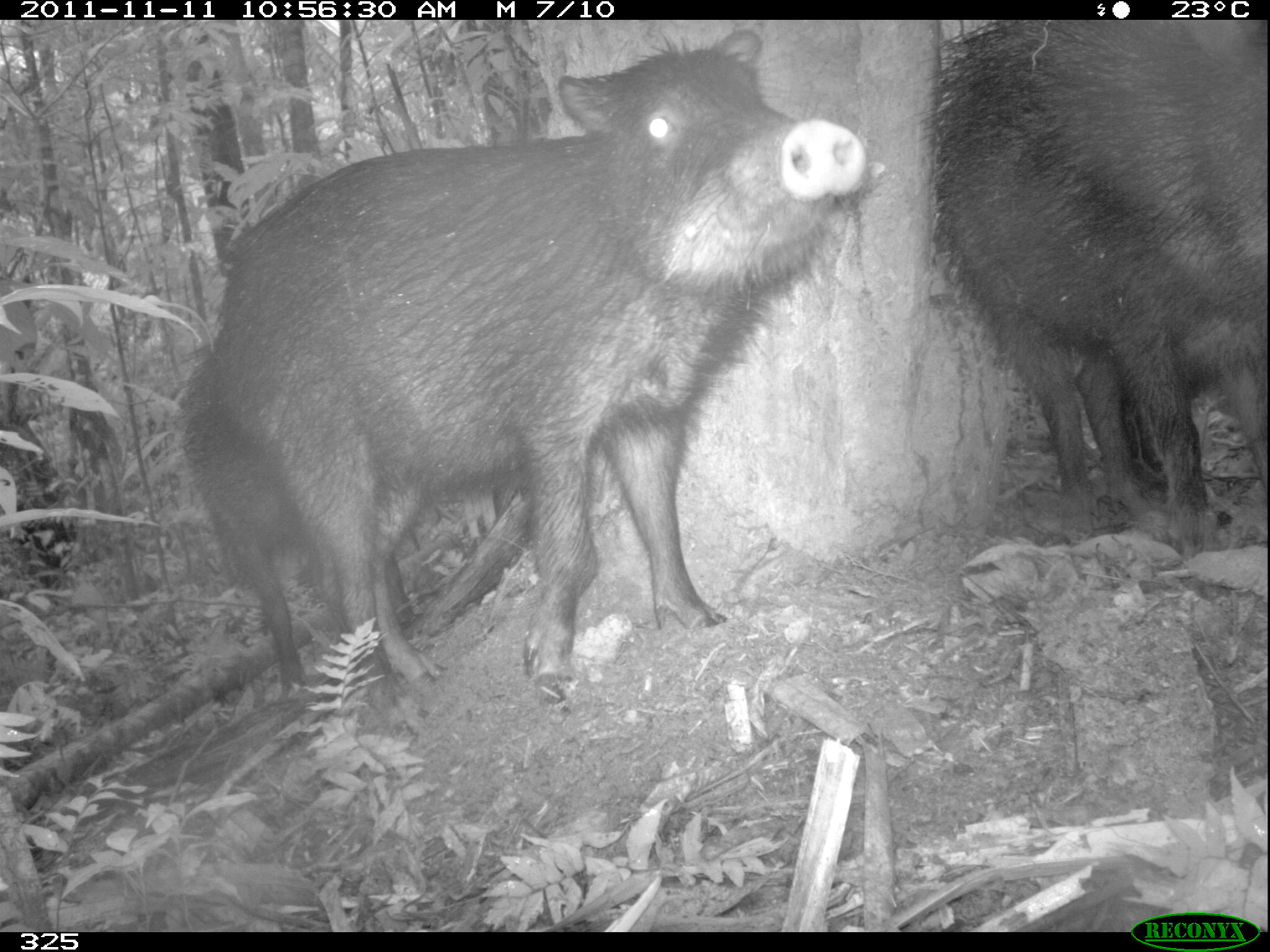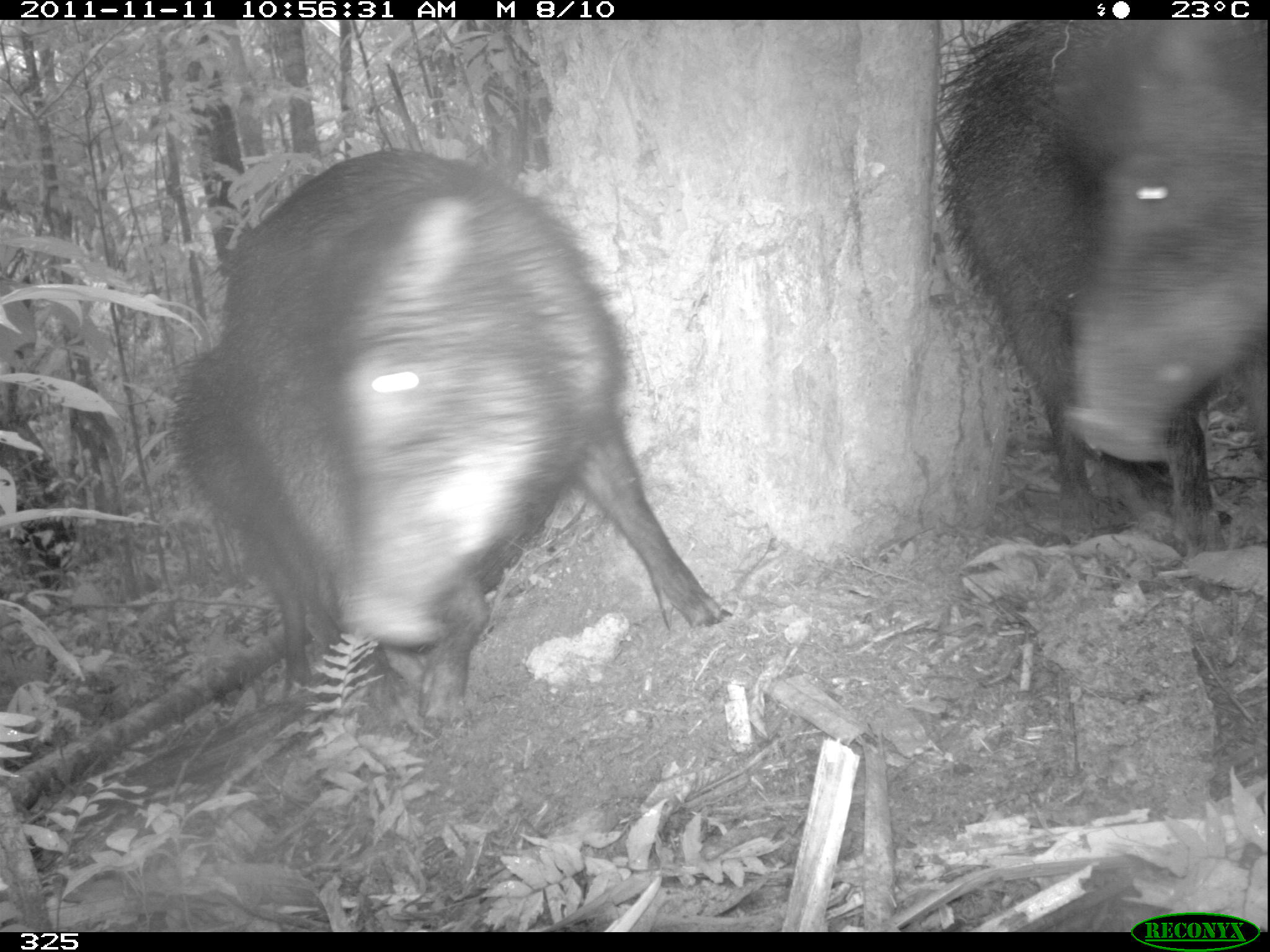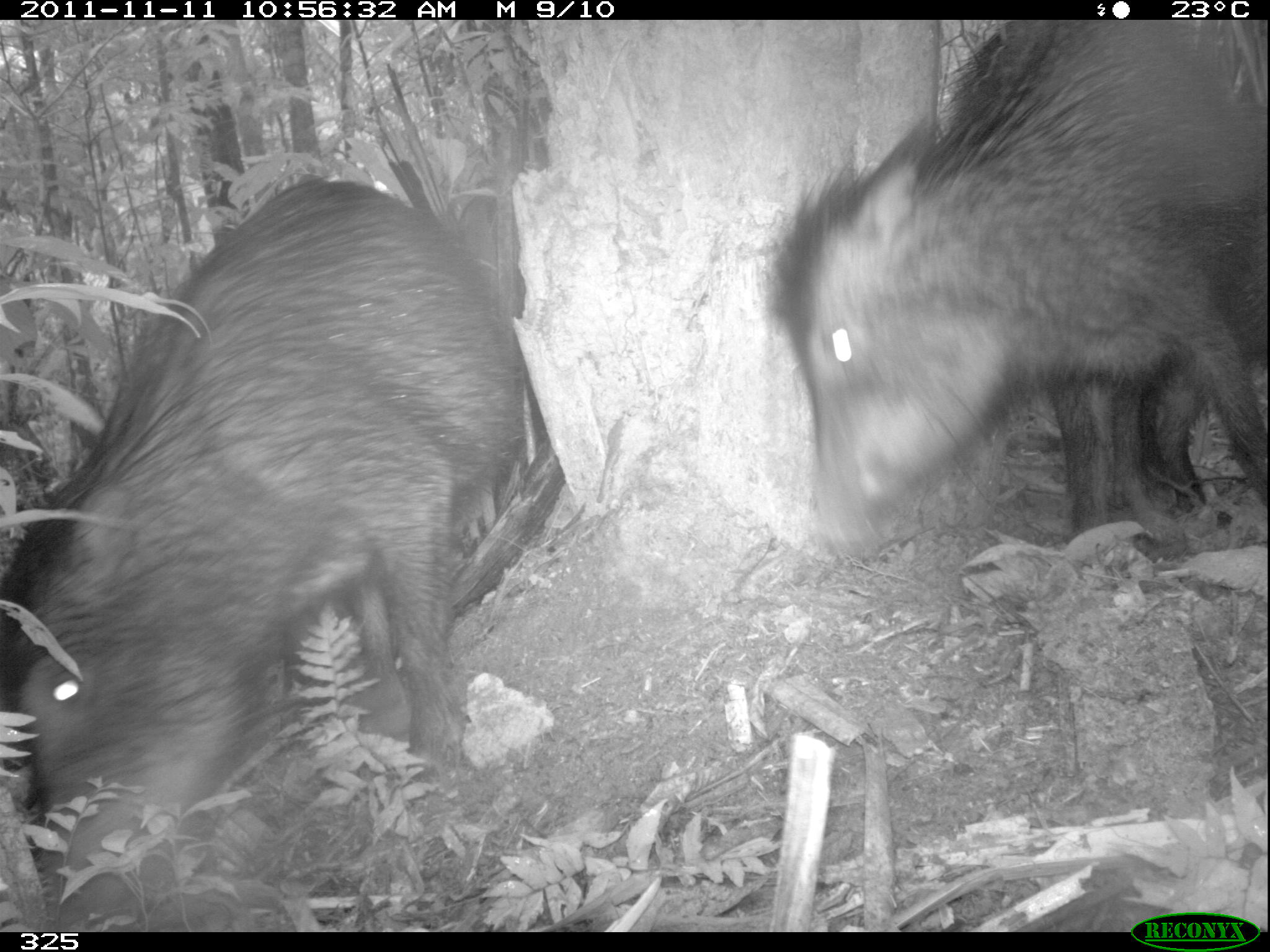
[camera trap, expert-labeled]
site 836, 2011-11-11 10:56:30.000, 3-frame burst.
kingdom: Animalia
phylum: Chordata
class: Mammalia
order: Artiodactyla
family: Tayassuidae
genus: Tayassu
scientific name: Tayassu pecari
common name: white-lipped peccary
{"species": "Tayassu pecari (white-lipped peccary)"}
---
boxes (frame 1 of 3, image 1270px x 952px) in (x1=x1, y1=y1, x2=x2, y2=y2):
tayassu pecari: (x1=201, y1=28, x2=863, y2=713); (x1=926, y1=21, x2=1264, y2=558); (x1=182, y1=350, x2=424, y2=688); (x1=1068, y1=334, x2=1257, y2=509)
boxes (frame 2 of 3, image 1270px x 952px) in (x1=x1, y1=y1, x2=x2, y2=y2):
tayassu pecari: (x1=171, y1=149, x2=731, y2=719); (x1=935, y1=18, x2=1262, y2=552)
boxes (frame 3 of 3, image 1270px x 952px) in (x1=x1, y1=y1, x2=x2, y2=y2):
tayassu pecari: (x1=1, y1=179, x2=530, y2=931); (x1=766, y1=18, x2=1267, y2=564); (x1=1052, y1=342, x2=1255, y2=535)